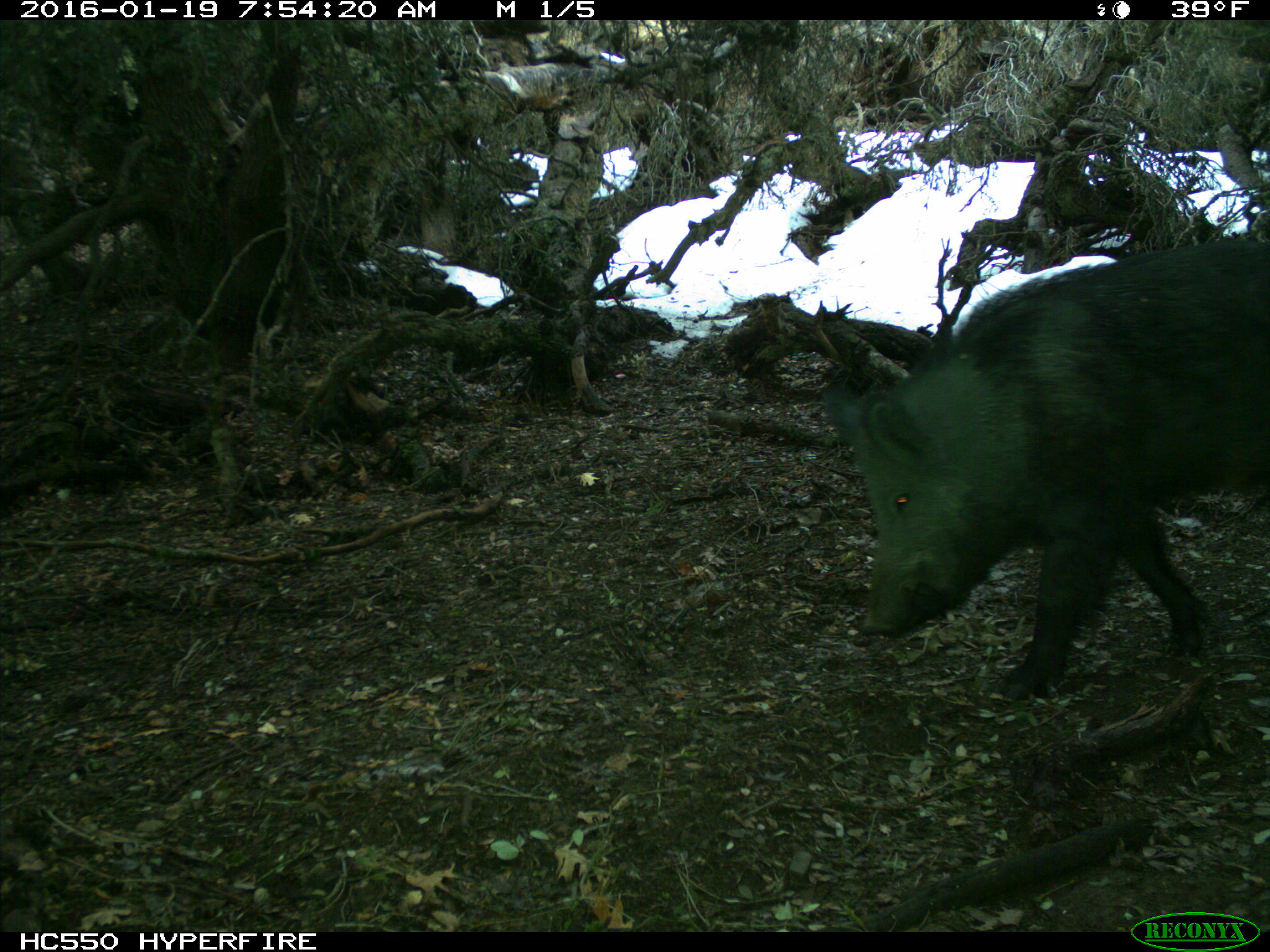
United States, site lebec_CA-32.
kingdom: Animalia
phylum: Chordata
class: Mammalia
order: Artiodactyla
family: Suidae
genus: Sus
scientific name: Sus scrofa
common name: wild boar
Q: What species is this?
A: Sus scrofa (wild boar).